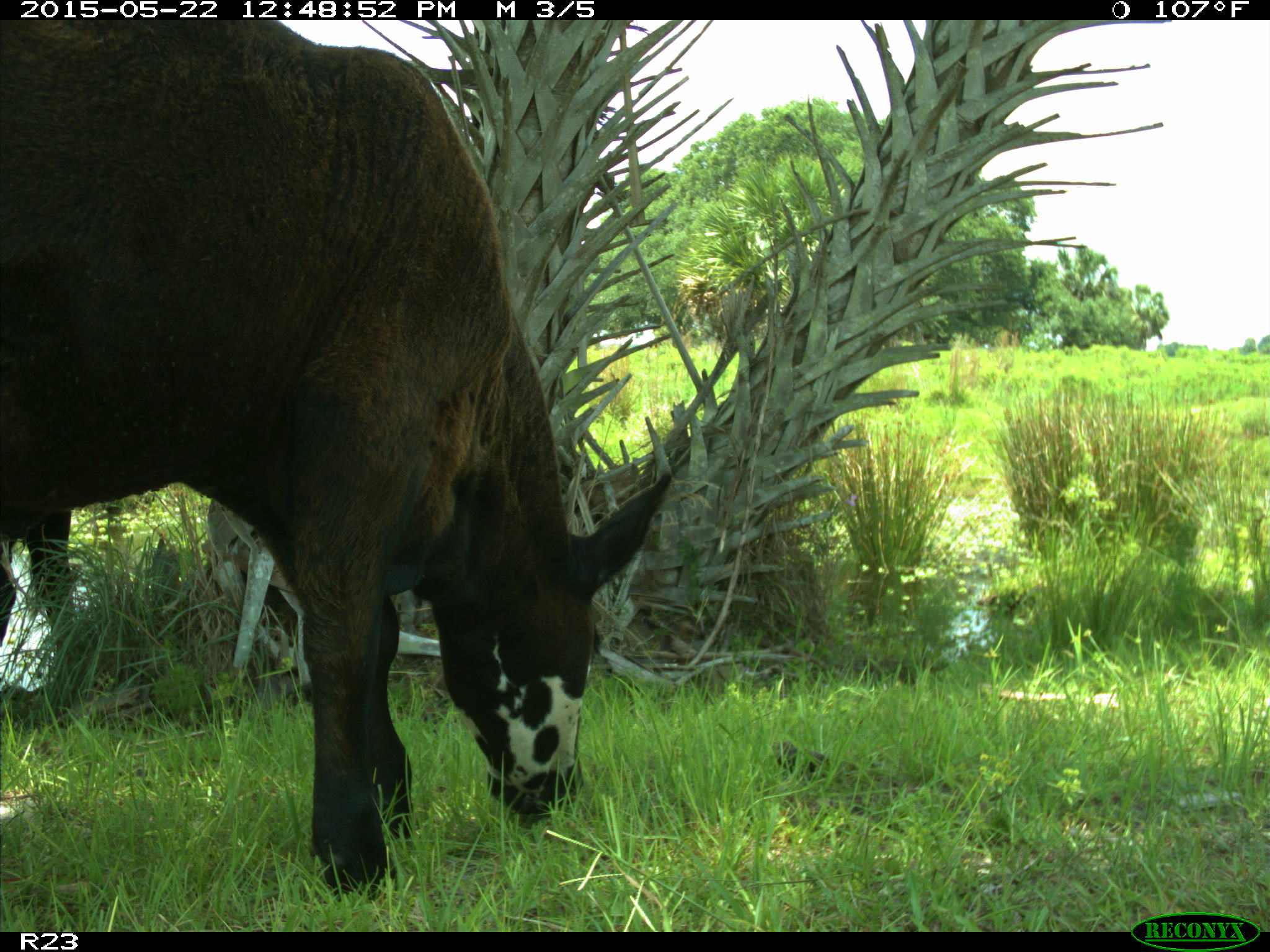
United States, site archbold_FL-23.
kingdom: Animalia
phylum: Chordata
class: Mammalia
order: Artiodactyla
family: Bovidae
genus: Bos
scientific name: Bos taurus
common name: domestic cow